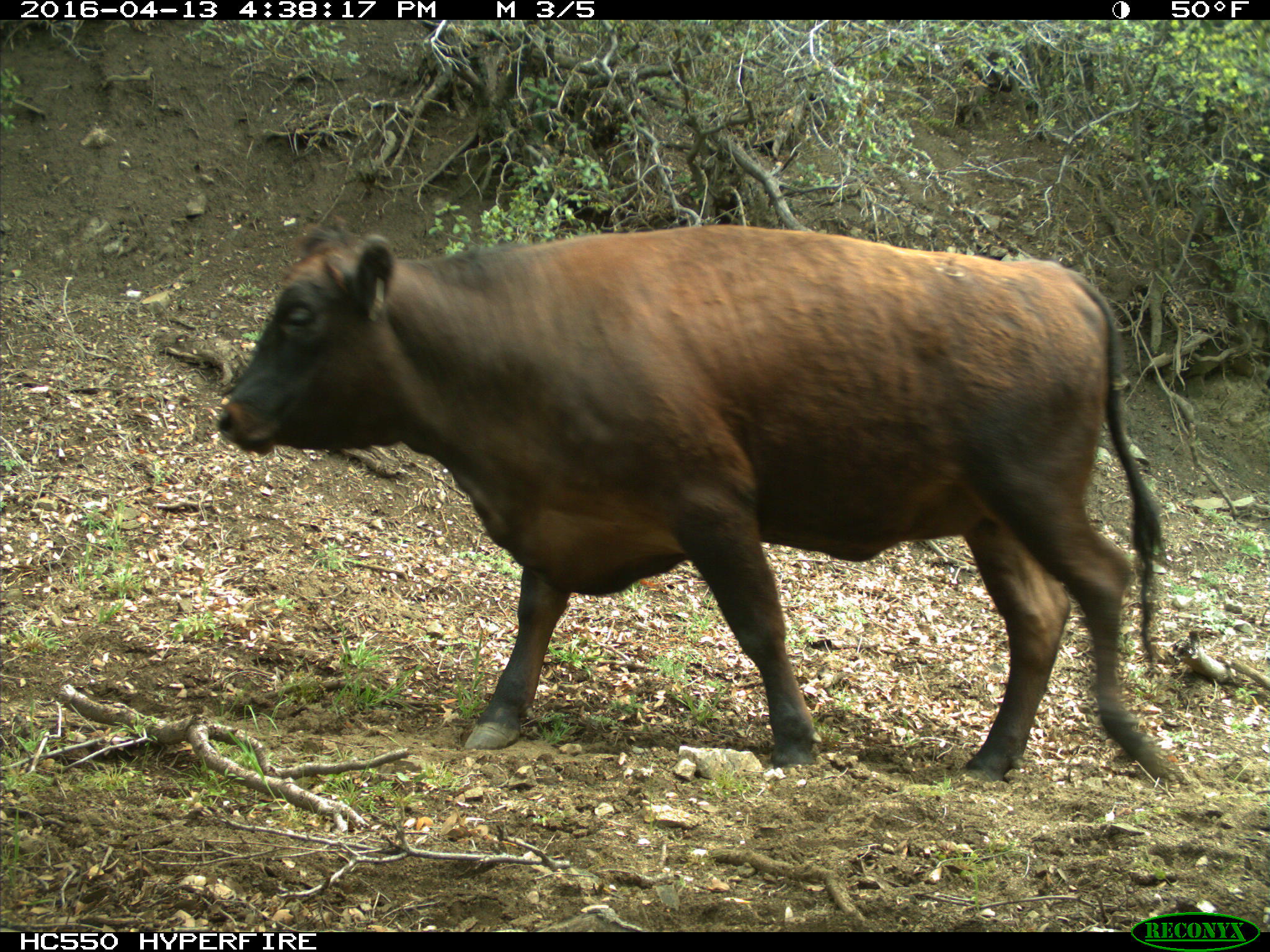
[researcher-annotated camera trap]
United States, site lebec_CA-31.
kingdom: Animalia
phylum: Chordata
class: Mammalia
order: Artiodactyla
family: Bovidae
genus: Bos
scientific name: Bos taurus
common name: domestic cow